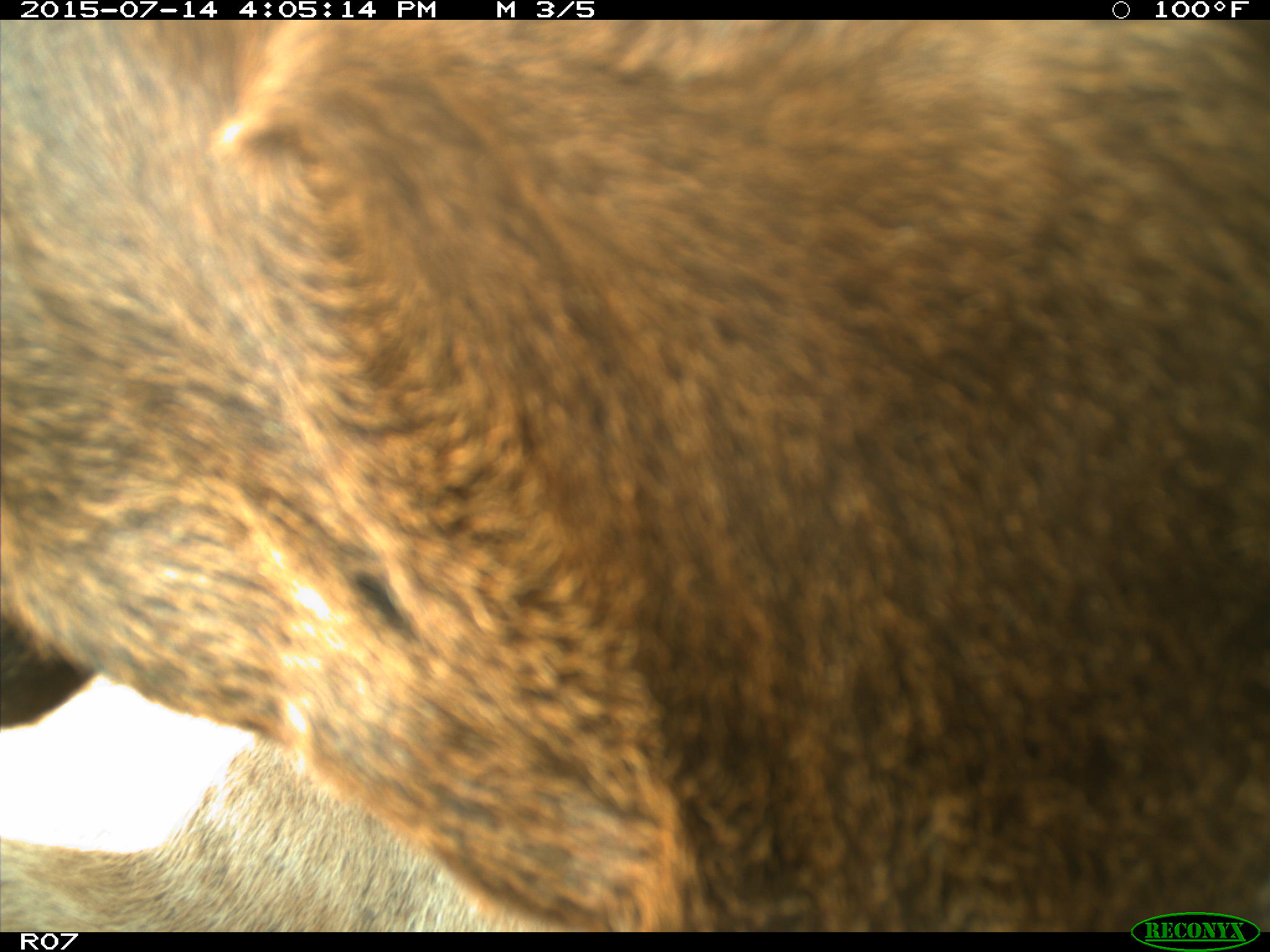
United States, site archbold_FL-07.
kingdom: Animalia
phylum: Chordata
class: Mammalia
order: Artiodactyla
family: Bovidae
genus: Bos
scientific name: Bos taurus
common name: domestic cow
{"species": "Bos taurus (domestic cow)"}